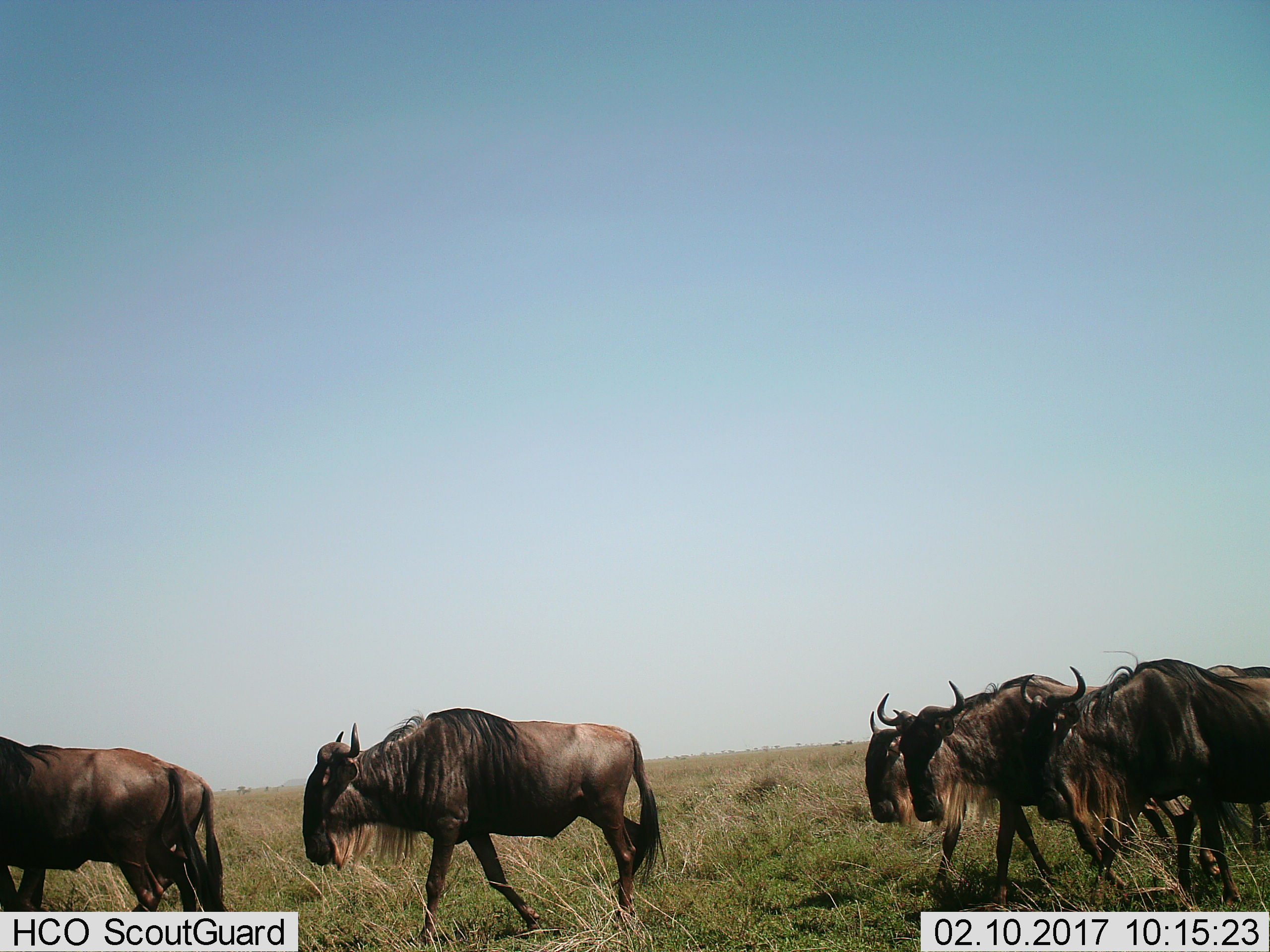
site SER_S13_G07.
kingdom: Animalia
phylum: Chordata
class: Mammalia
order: Artiodactyla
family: Bovidae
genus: Connochaetes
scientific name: Connochaetes taurinus taurinus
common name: blue wildebeest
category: wildebeestblue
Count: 5.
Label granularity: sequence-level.